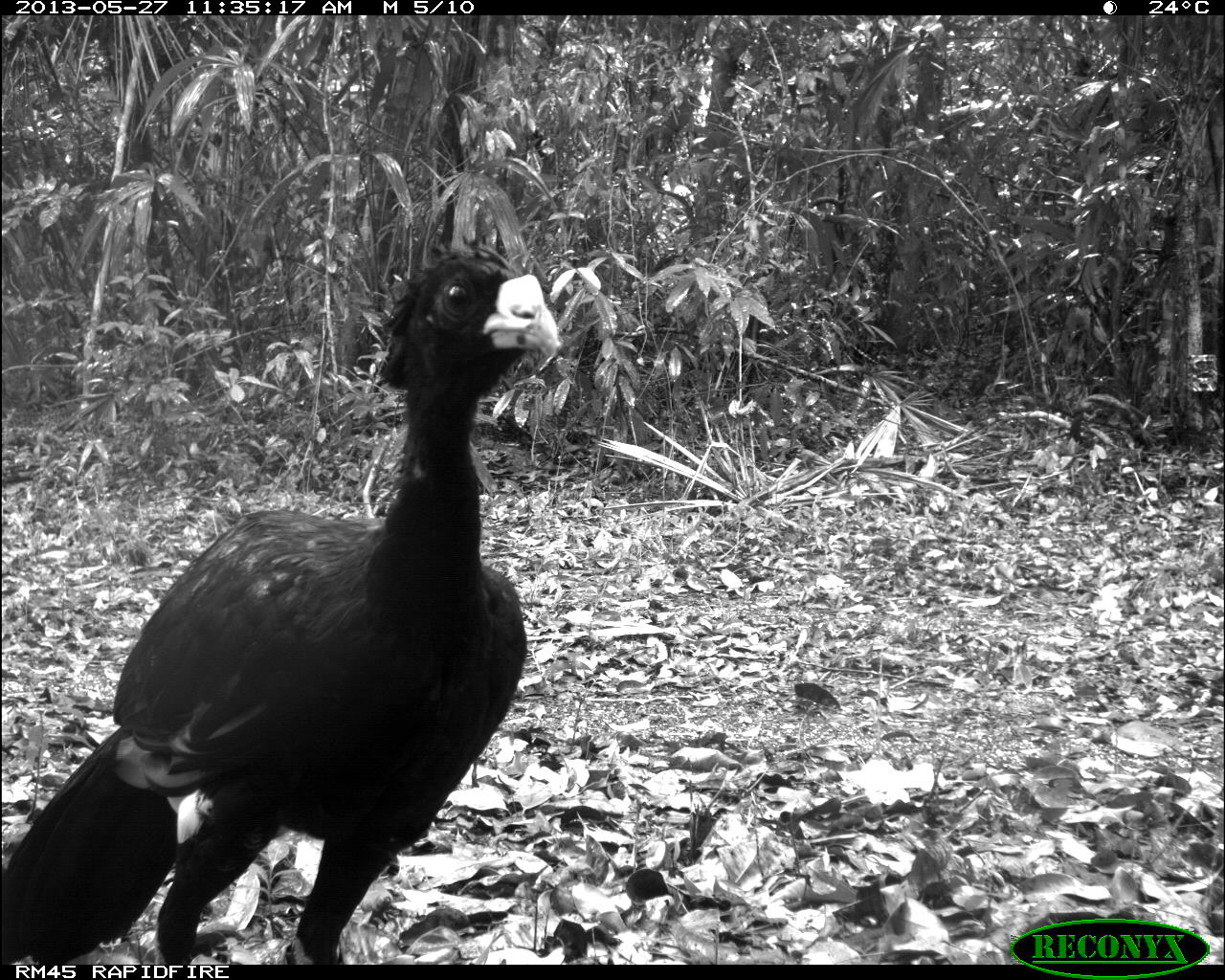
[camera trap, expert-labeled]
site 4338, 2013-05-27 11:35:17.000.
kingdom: Animalia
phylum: Chordata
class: Aves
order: Galliformes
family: Cracidae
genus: Crax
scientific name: Crax rubra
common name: great curassow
Crax rubra (great curassow), count 1, sex male.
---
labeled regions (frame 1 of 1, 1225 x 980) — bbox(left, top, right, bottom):
crax rubra: bbox(1, 239, 565, 964)